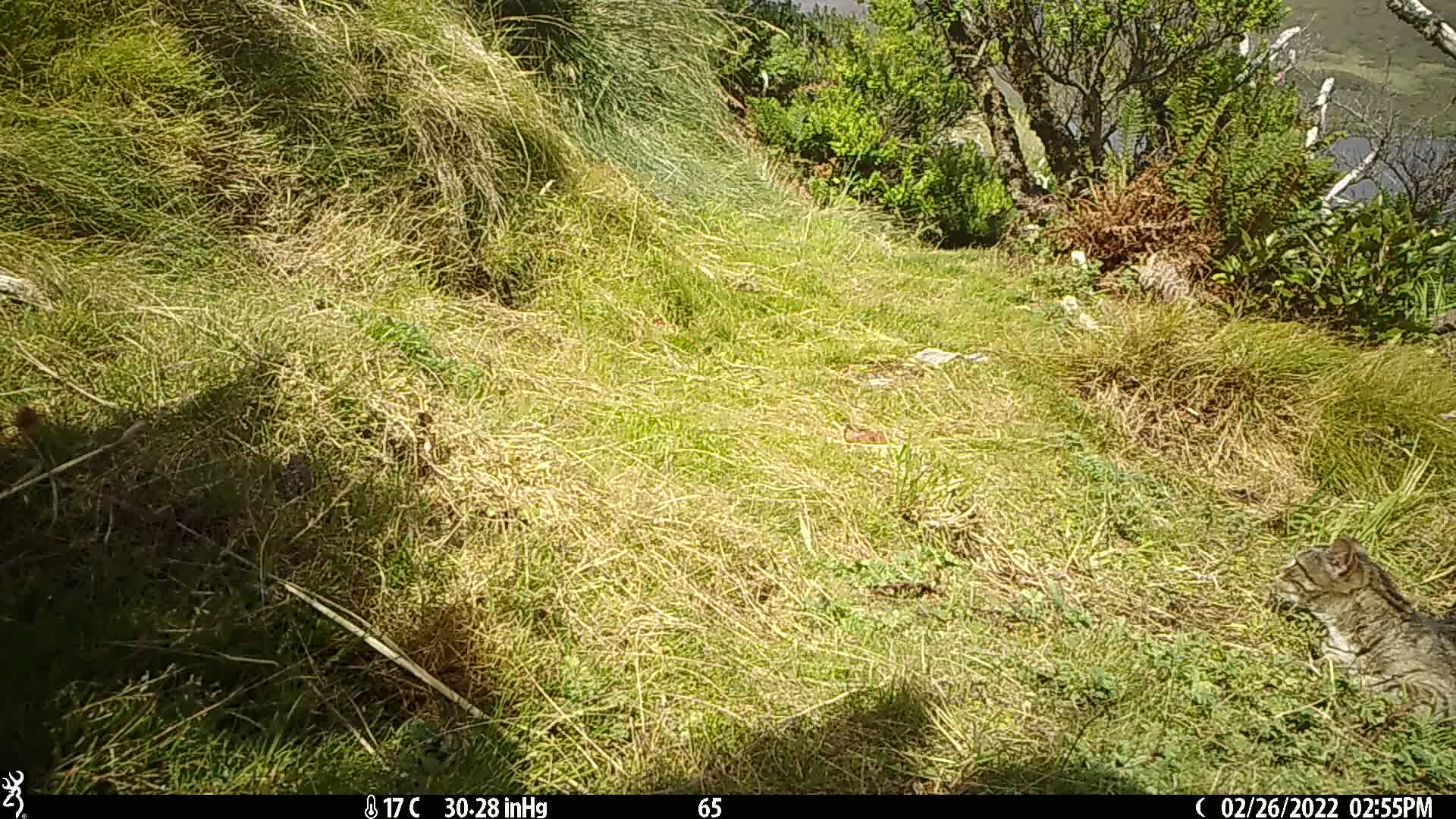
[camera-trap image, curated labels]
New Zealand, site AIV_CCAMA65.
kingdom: Animalia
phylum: Chordata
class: Mammalia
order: Carnivora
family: Felidae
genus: Felis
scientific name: Felis catus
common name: domestic cat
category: cat